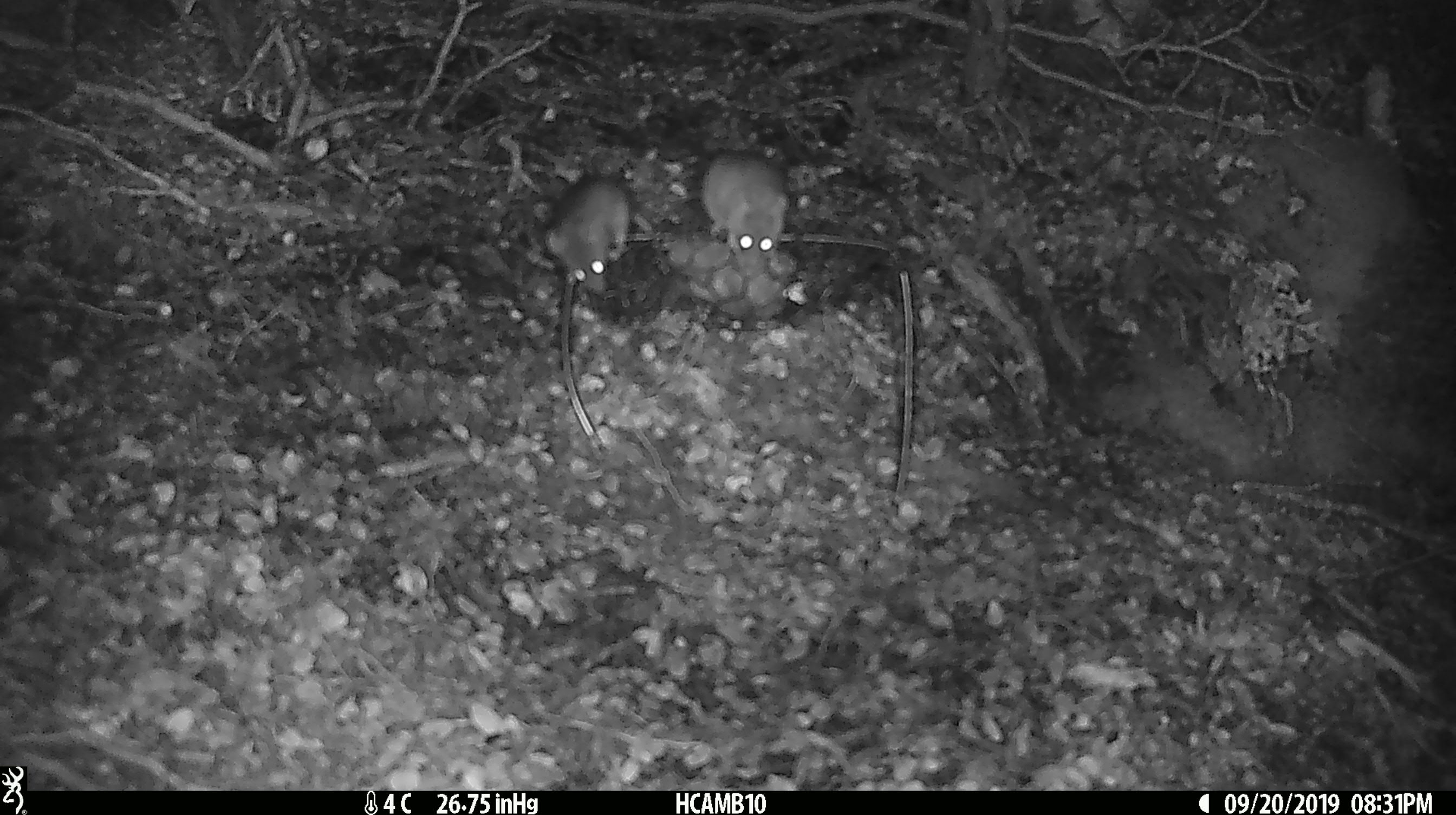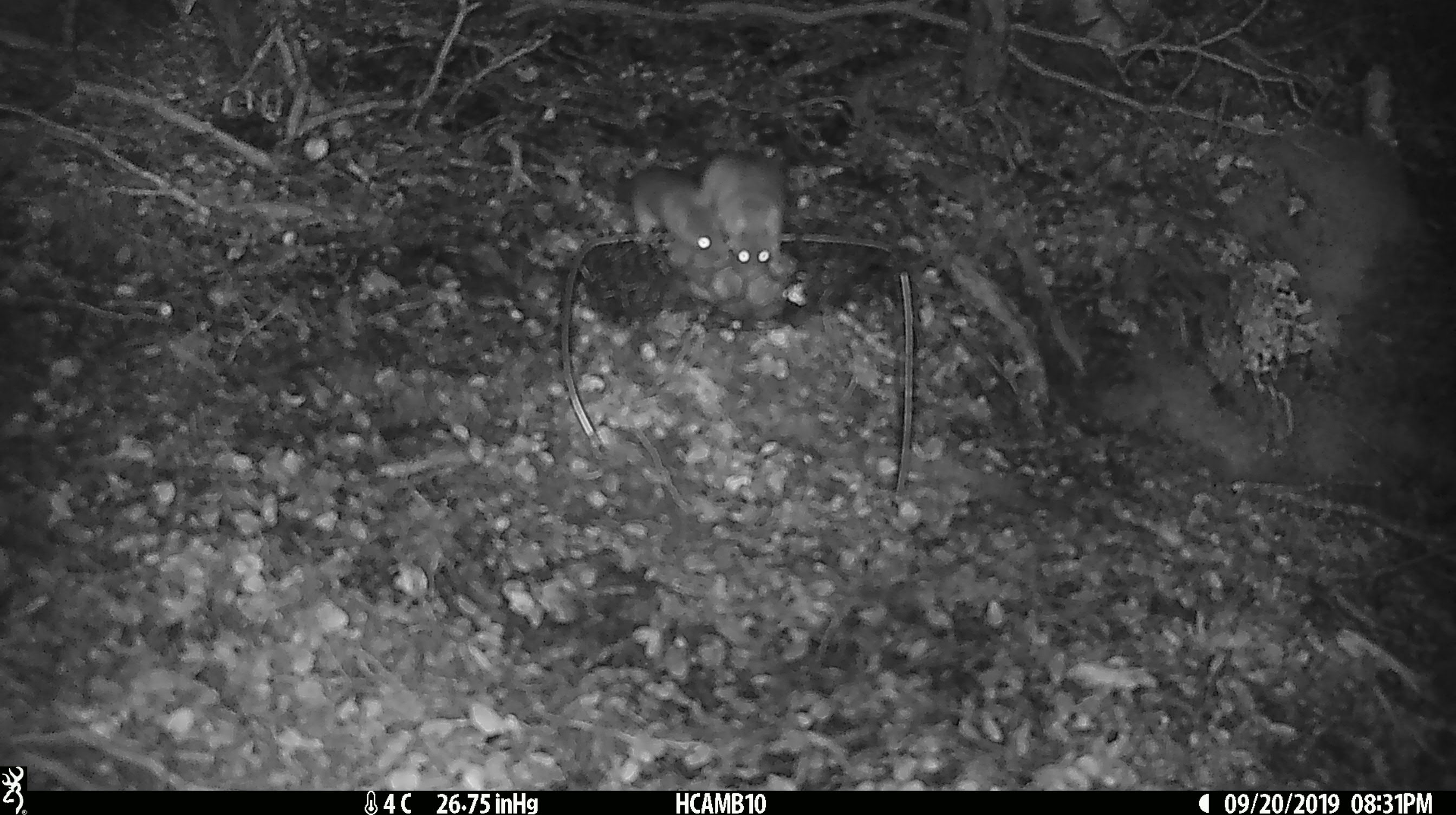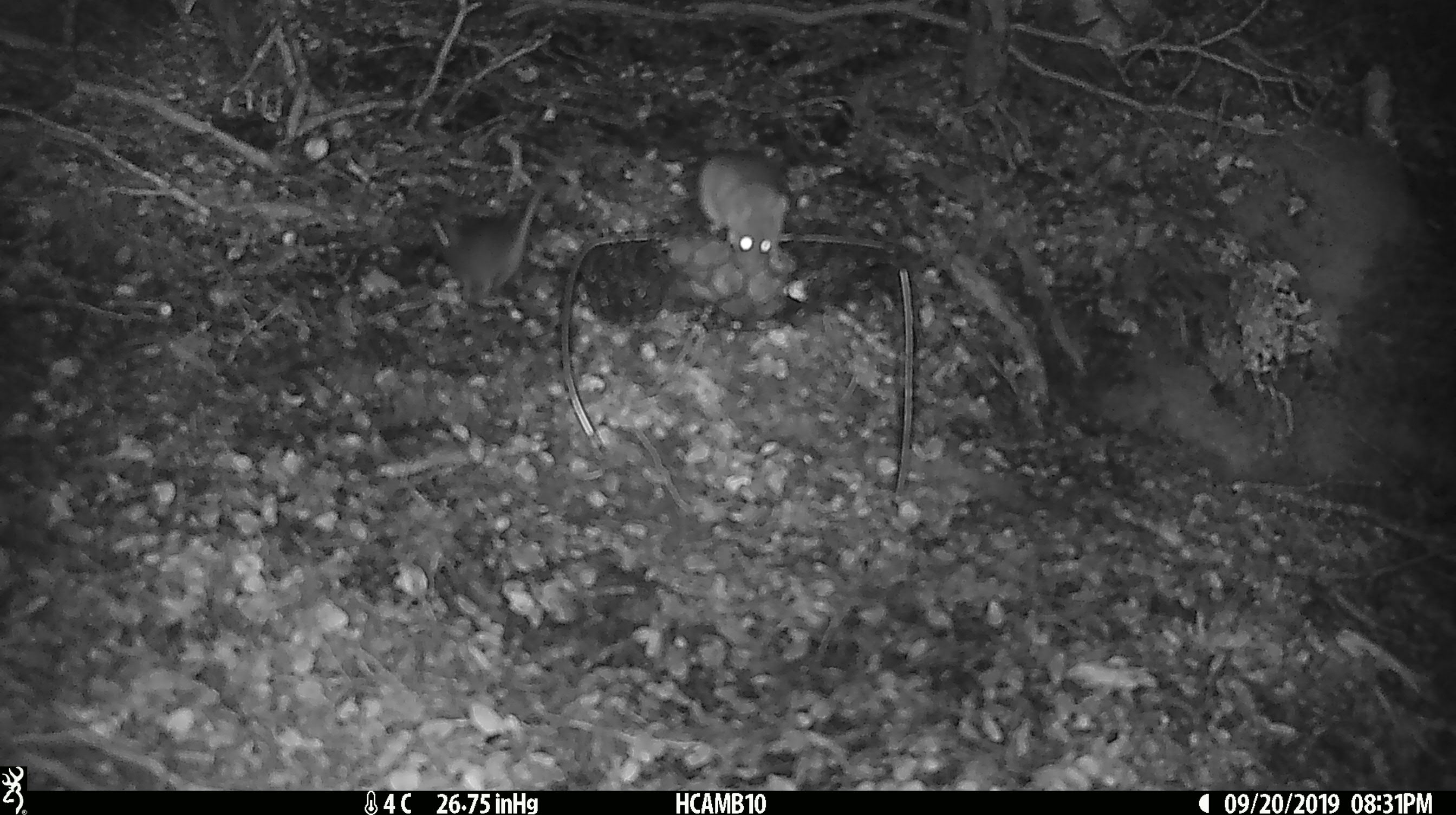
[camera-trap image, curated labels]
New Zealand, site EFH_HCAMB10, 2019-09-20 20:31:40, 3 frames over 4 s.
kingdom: Animalia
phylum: Chordata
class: Mammalia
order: Rodentia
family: Muridae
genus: Mus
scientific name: Mus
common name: mouse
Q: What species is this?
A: Mouse (Mus).